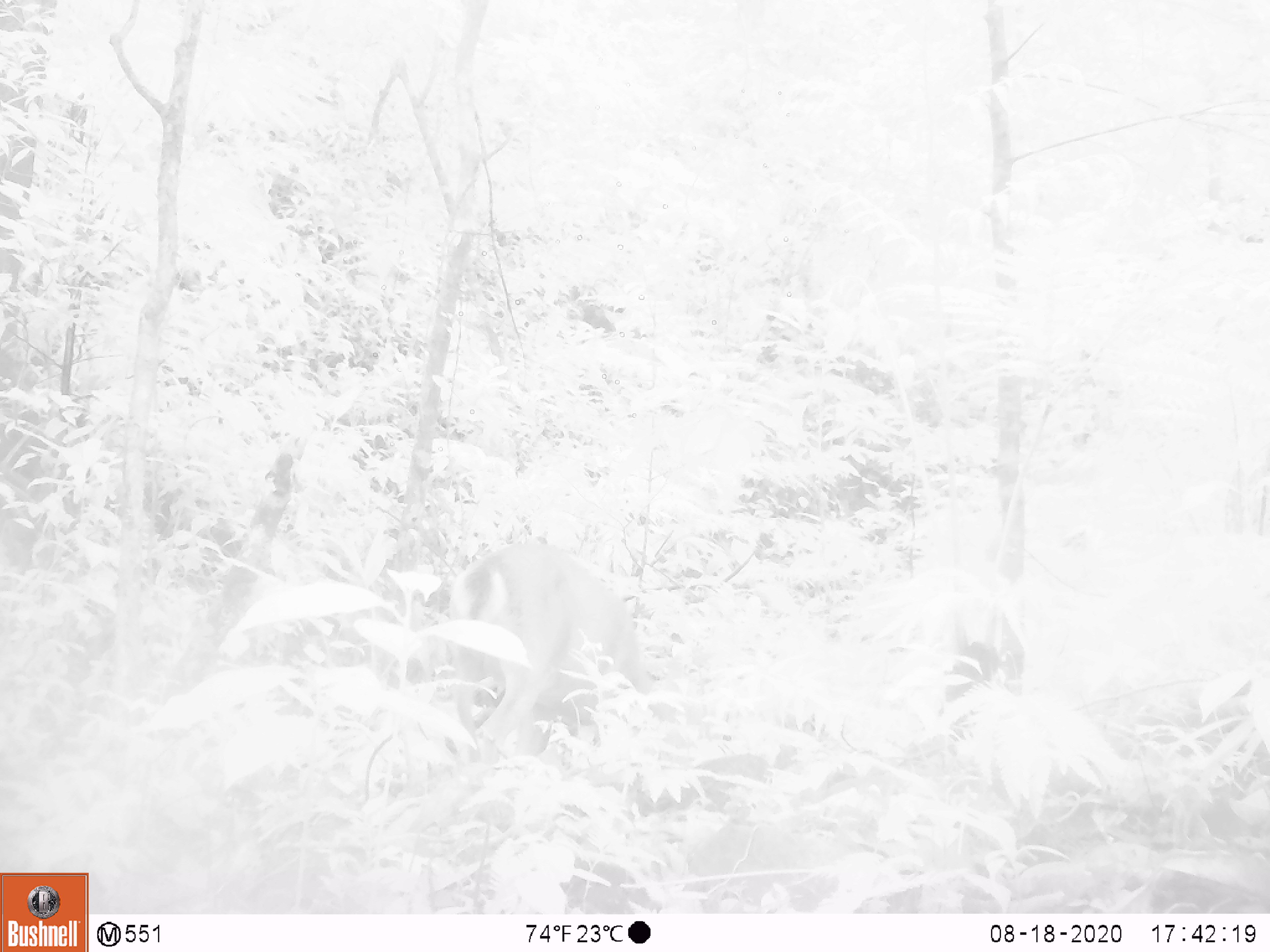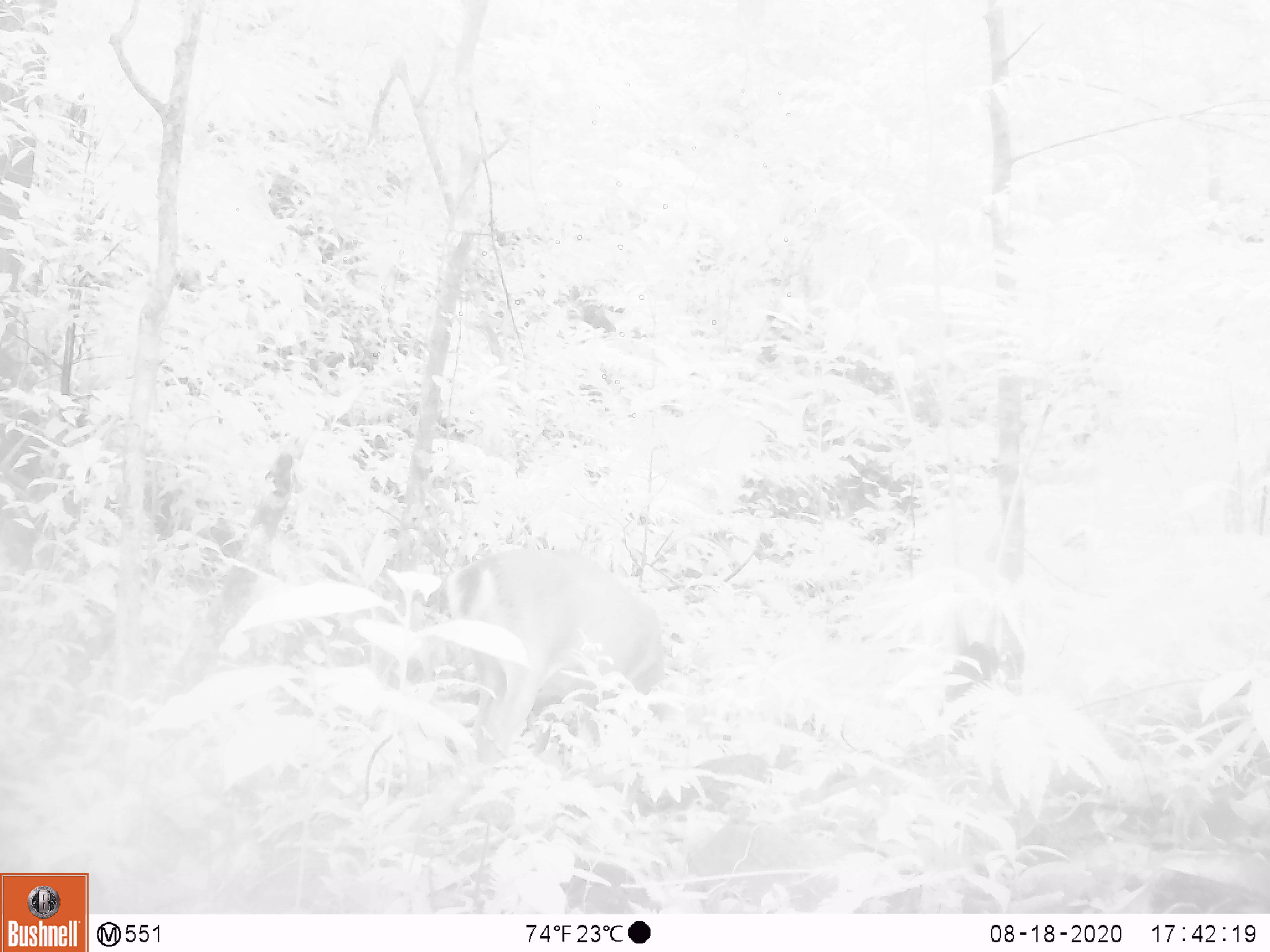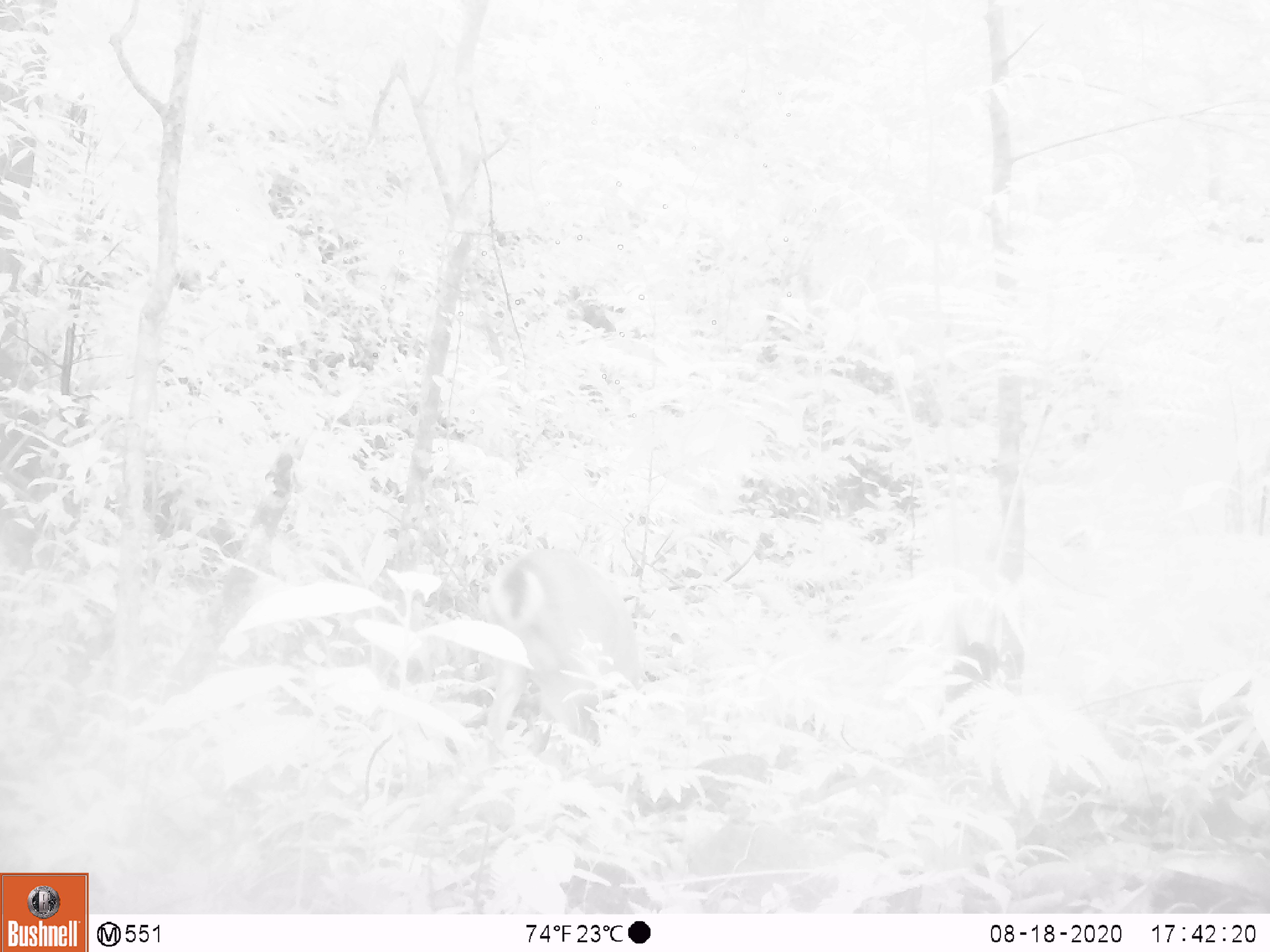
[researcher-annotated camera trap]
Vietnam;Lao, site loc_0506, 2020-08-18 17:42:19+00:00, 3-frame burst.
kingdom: Animalia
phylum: Chordata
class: Mammalia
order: Artiodactyla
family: Cervidae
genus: Muntiacus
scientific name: Muntiacus vuquangensis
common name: large-antlered muntjac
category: large antlered muntjac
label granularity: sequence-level